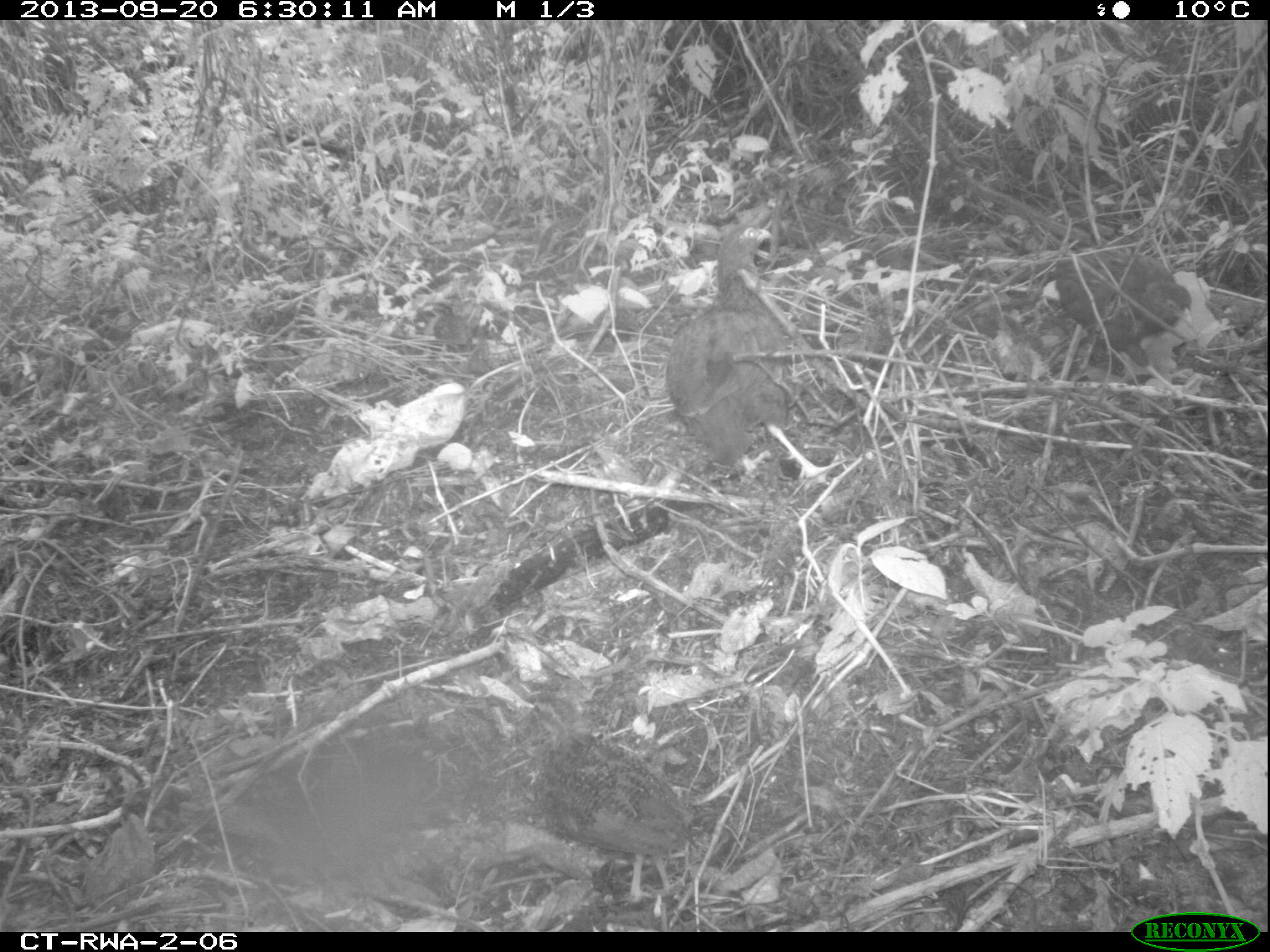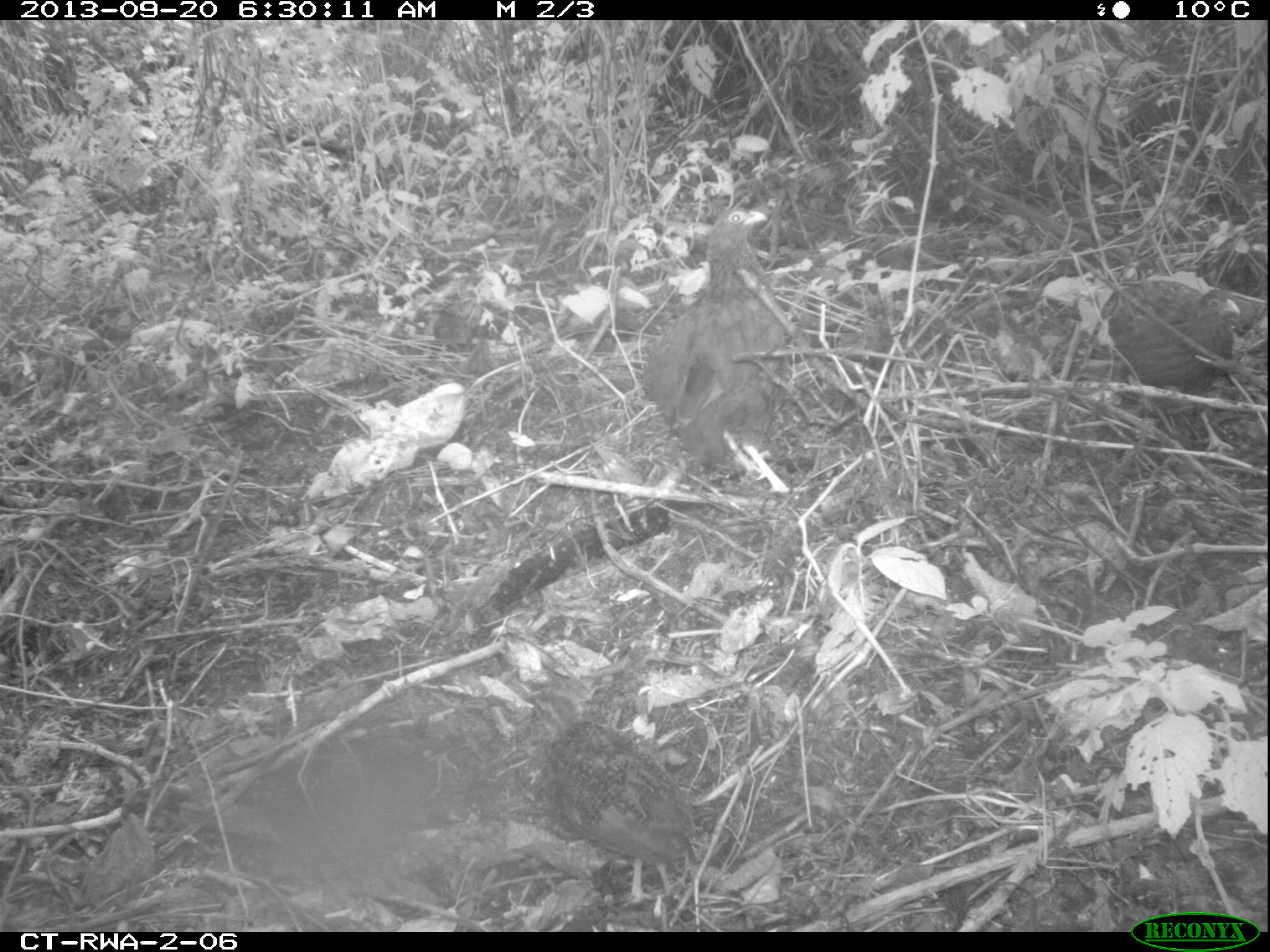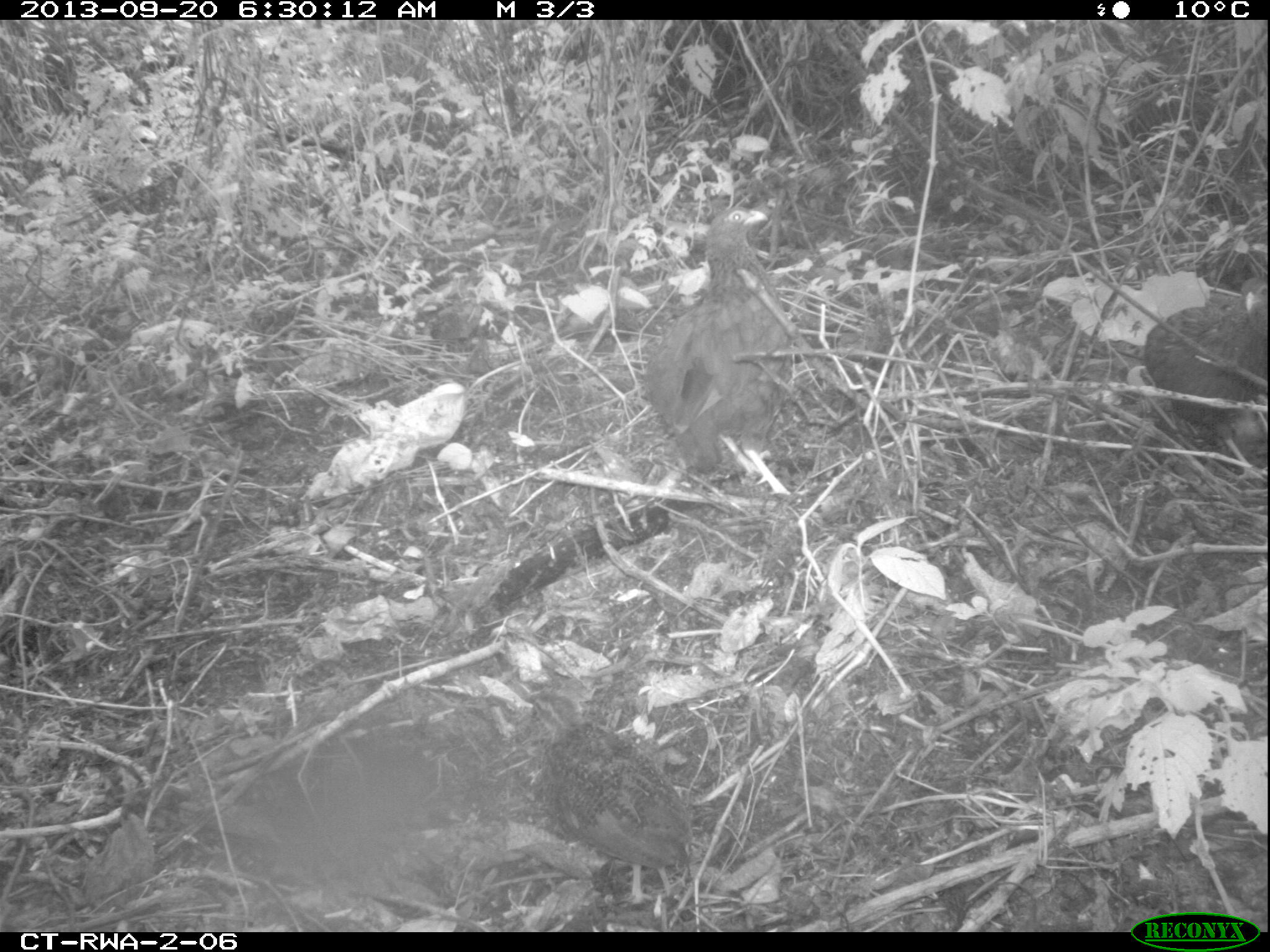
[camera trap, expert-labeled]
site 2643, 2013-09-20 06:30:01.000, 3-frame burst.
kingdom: Animalia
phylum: Chordata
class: Aves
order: Galliformes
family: Phasianidae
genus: Pternistis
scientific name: Pternistis nobilis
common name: handsome francolin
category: francolinus nobilis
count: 5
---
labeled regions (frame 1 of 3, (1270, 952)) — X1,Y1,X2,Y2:
francolinus nobilis: 664,218,839,480; 525,721,695,893; 1046,243,1193,370